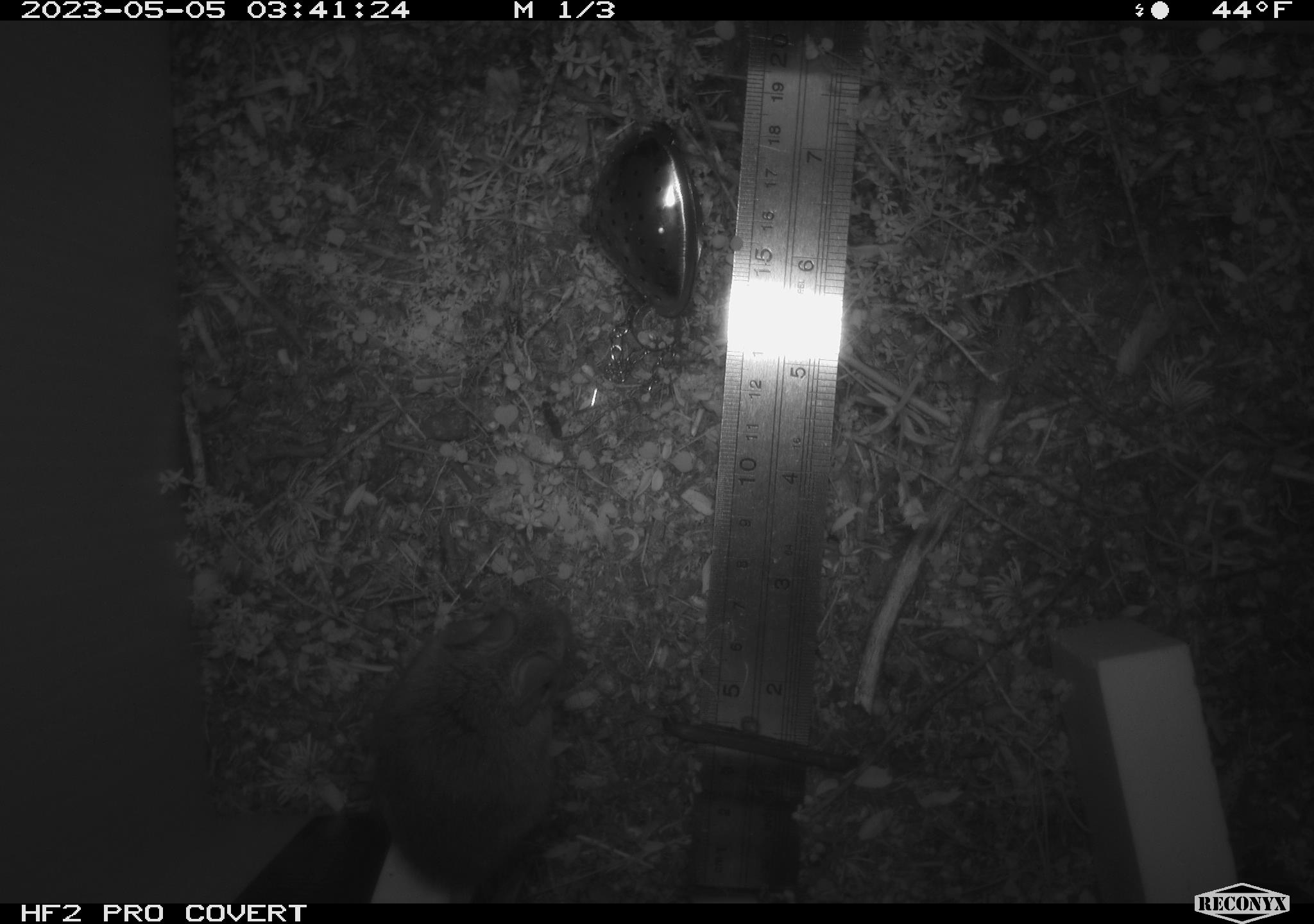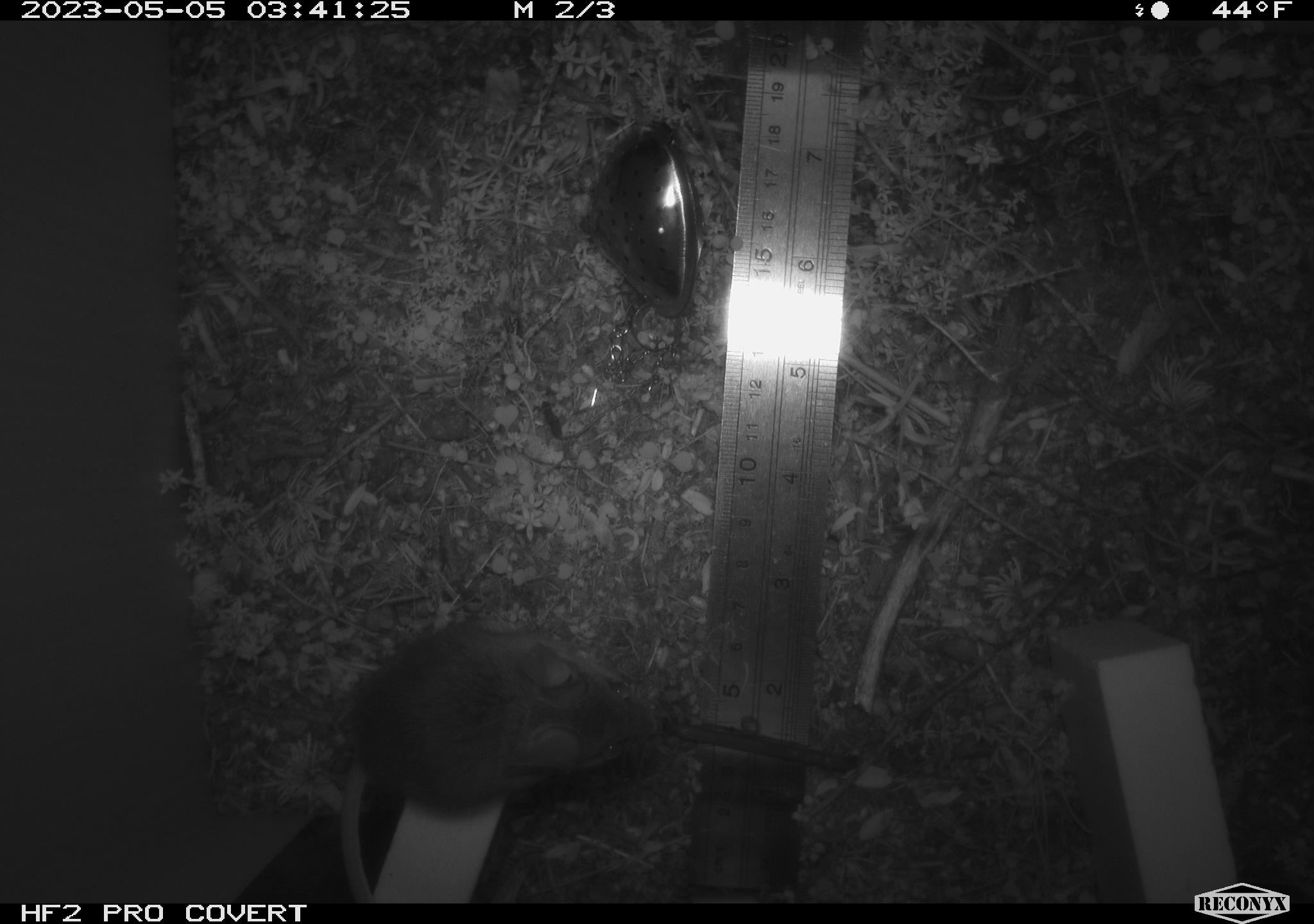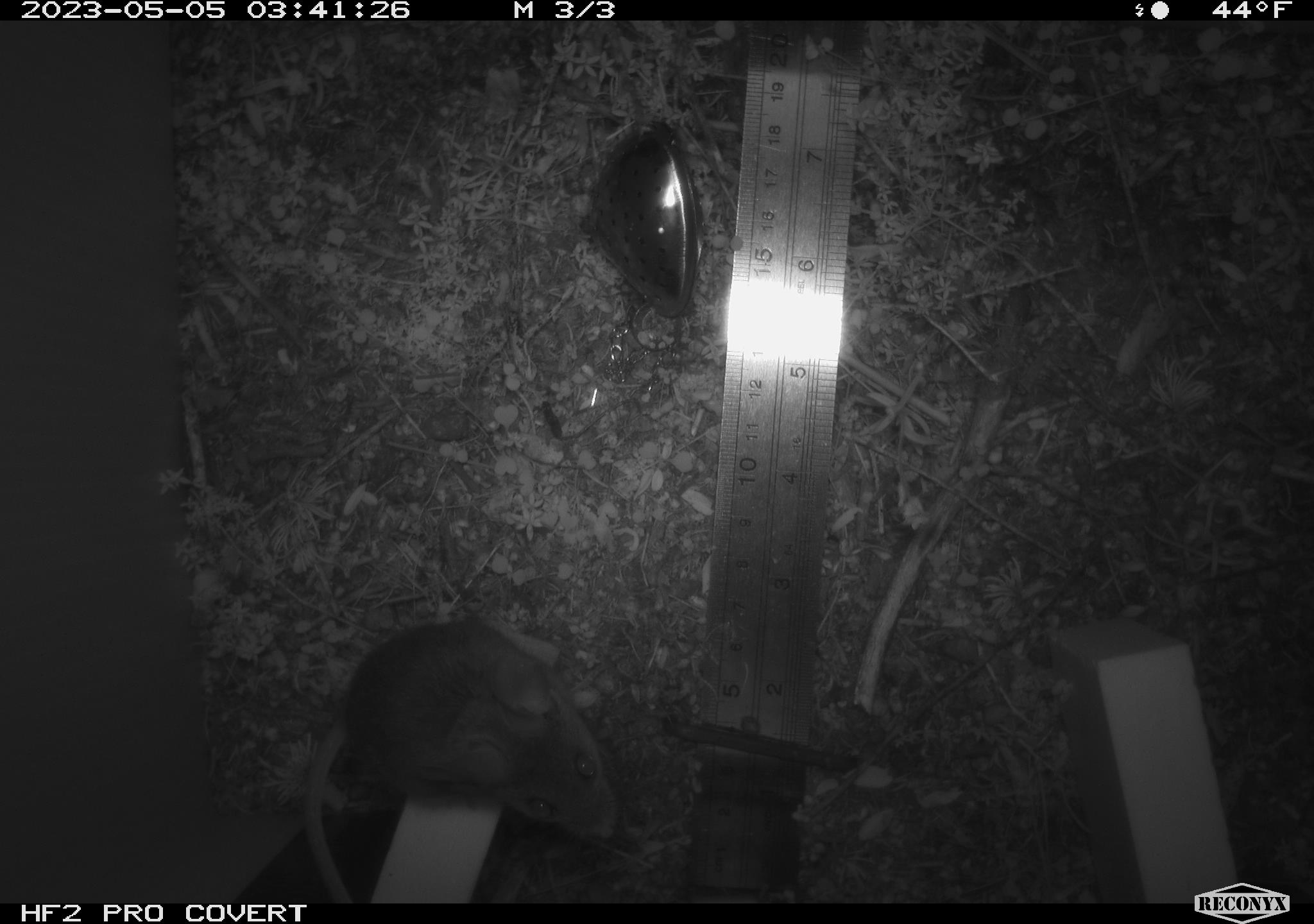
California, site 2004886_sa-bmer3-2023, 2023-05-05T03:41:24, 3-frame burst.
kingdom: Animalia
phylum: Chordata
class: Mammalia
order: Rodentia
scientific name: Rodentia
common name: mouse species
Mouse species (Rodentia).